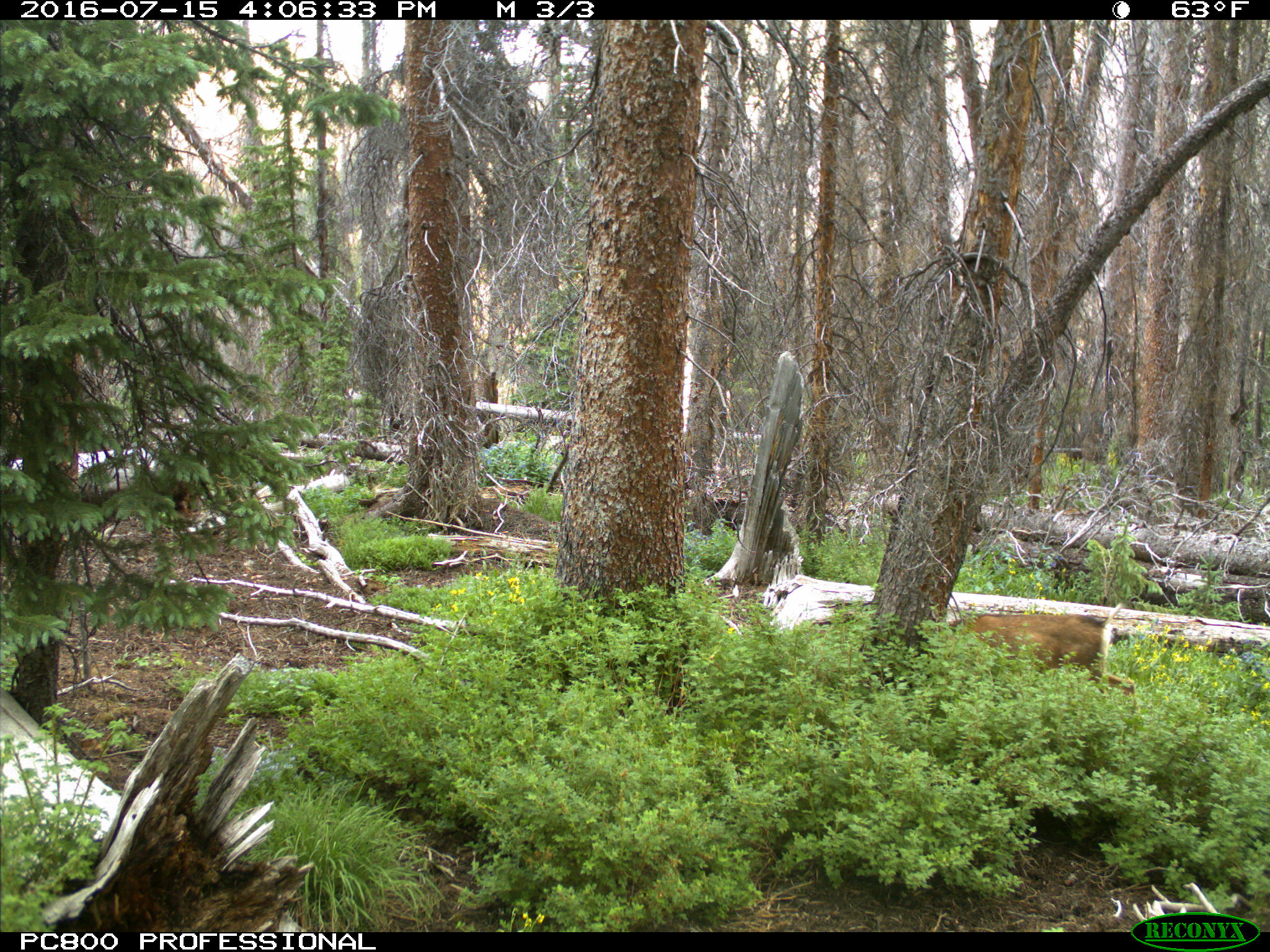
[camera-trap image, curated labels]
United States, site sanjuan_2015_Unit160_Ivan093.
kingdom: Animalia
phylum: Chordata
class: Mammalia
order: Artiodactyla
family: Cervidae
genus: Odocoileus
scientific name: Odocoileus hemionus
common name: mule deer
Odocoileus hemionus (mule deer).